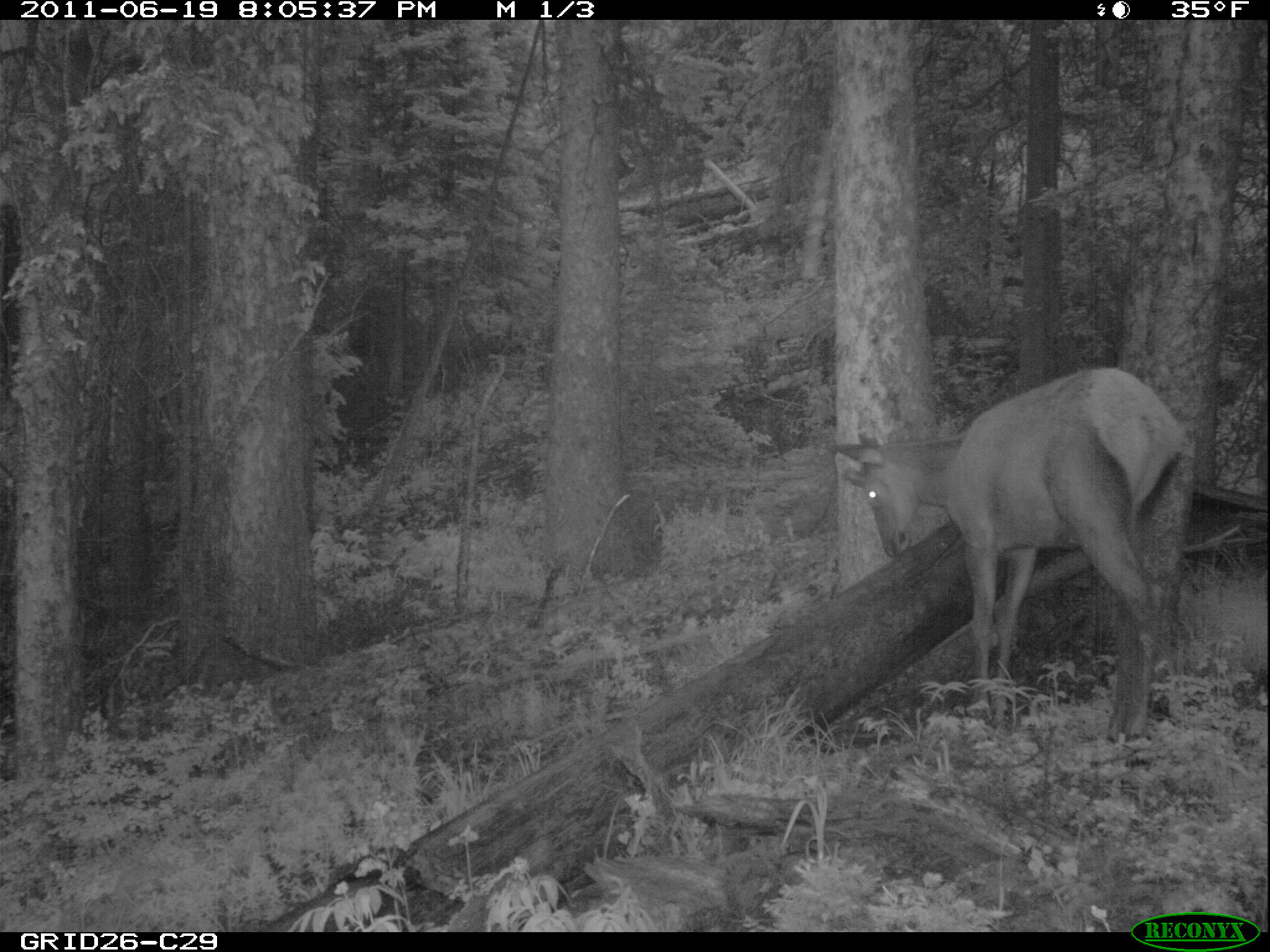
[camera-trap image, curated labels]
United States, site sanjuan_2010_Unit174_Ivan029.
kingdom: Animalia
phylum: Chordata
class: Mammalia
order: Artiodactyla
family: Cervidae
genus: Cervus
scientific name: Cervus elaphus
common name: red deer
Cervus elaphus (red deer).